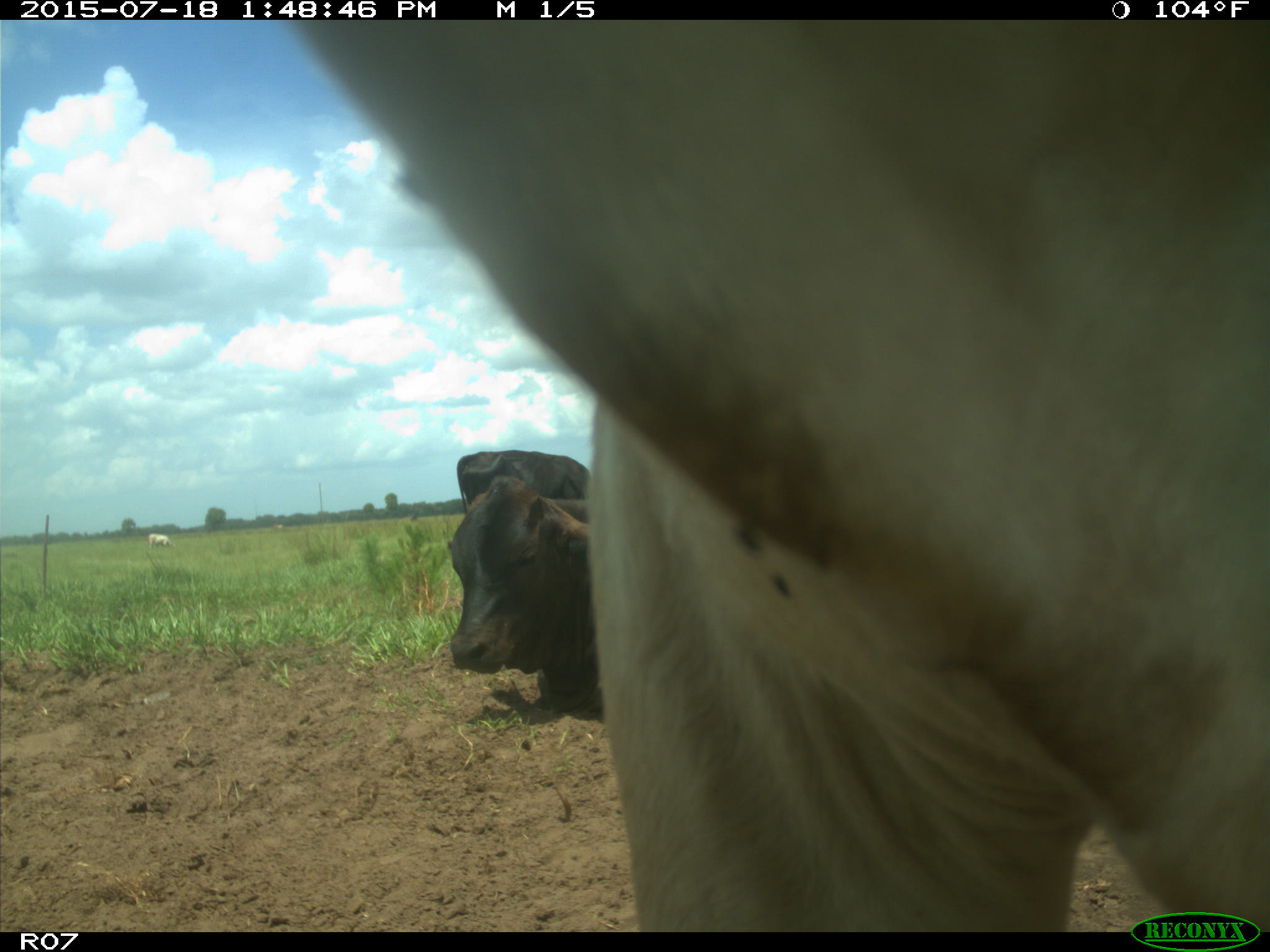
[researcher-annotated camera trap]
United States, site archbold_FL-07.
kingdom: Animalia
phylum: Chordata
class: Mammalia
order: Artiodactyla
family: Bovidae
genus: Bos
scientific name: Bos taurus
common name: domestic cow